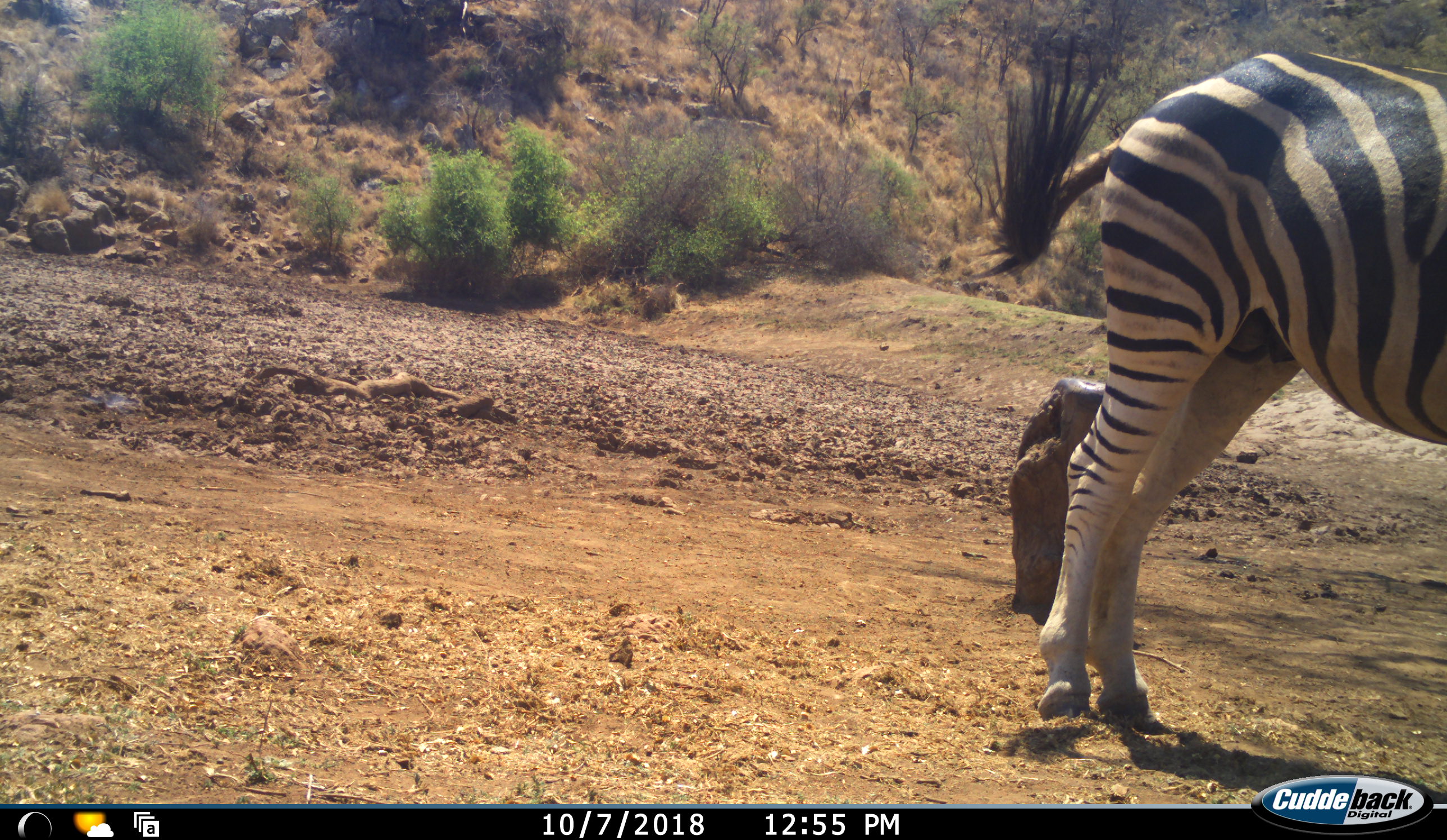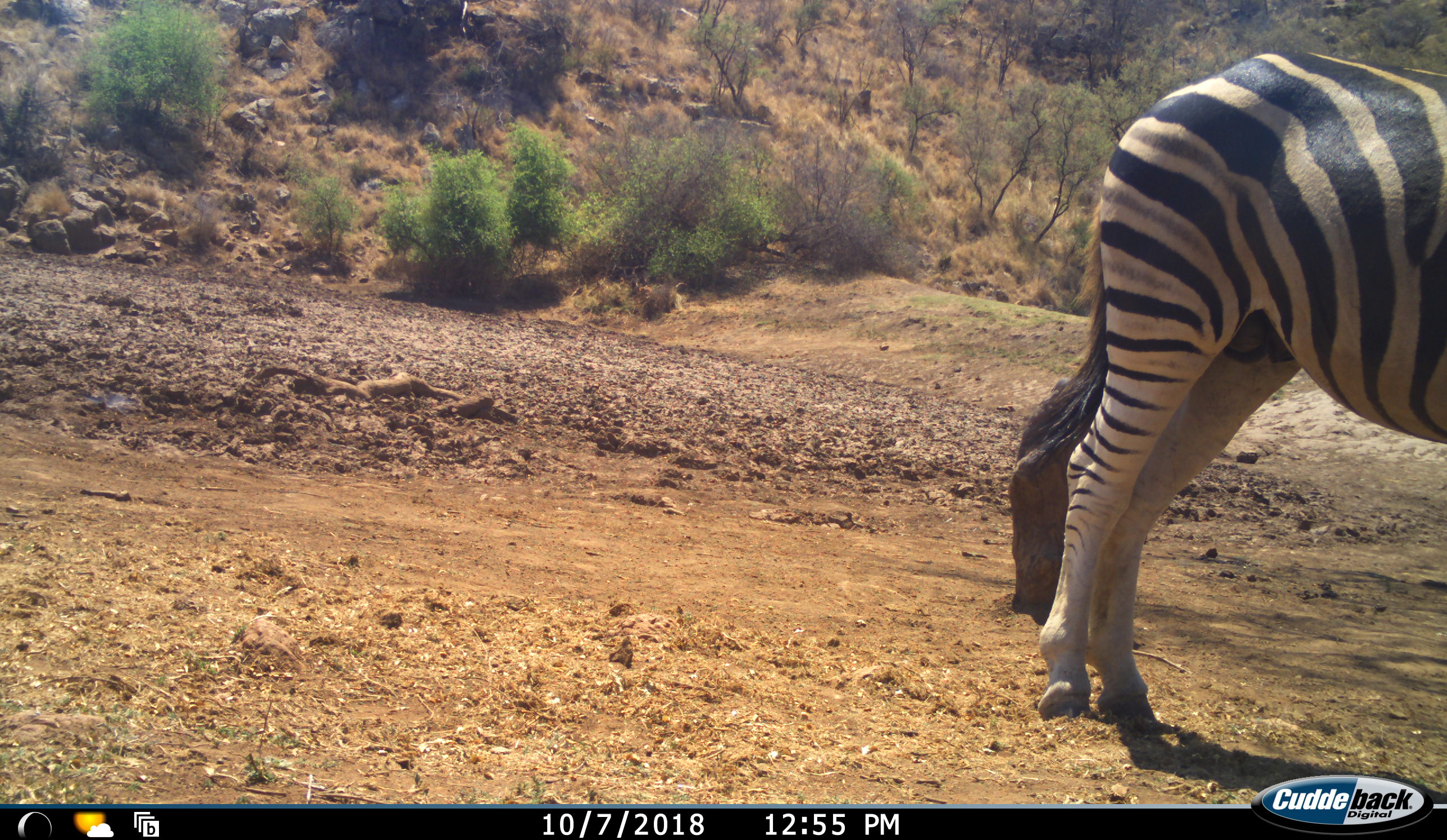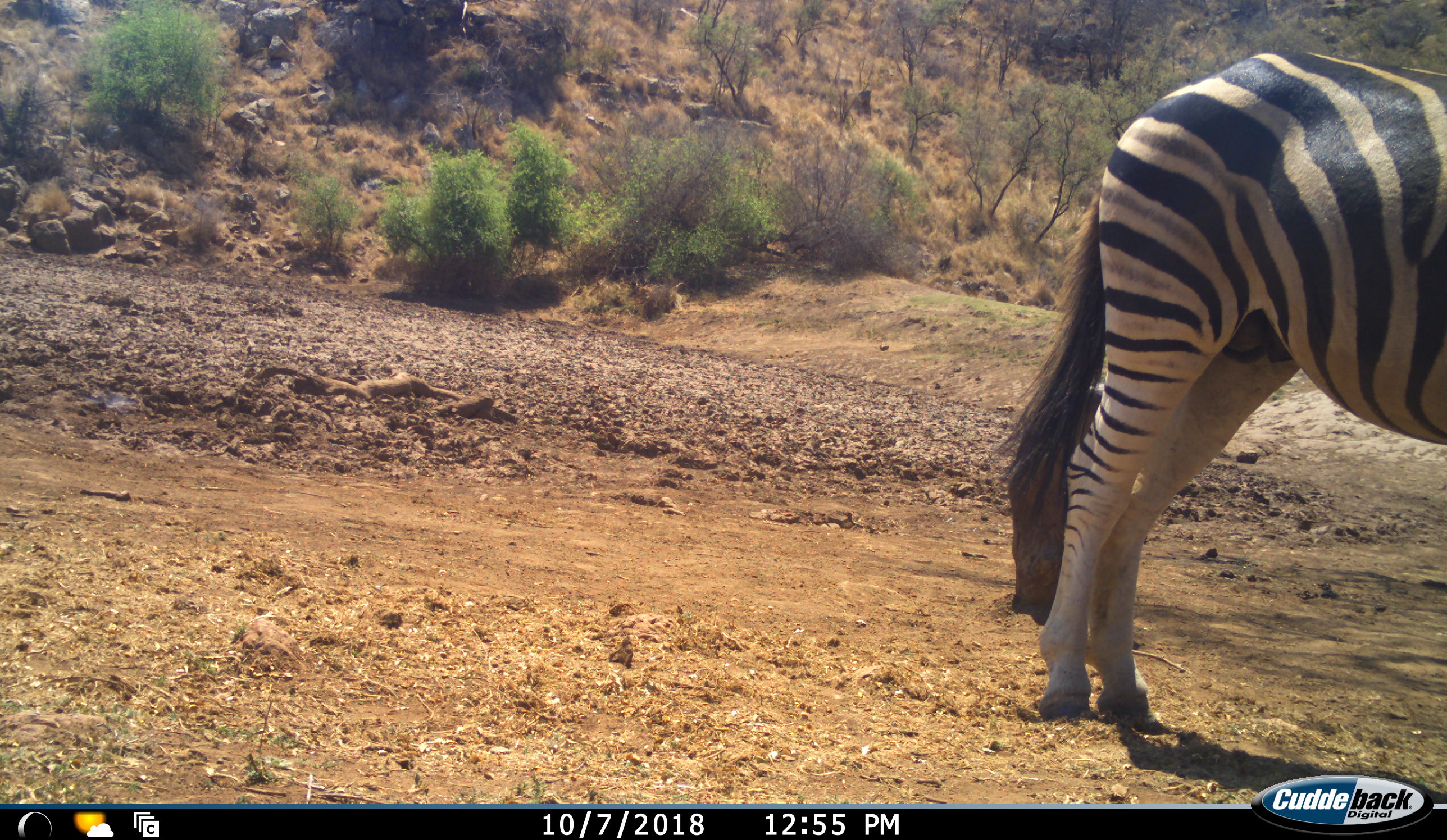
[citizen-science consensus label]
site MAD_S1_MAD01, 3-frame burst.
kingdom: Animalia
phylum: Chordata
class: Mammalia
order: Perissodactyla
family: Equidae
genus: Equus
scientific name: Equus quagga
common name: plains zebra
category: zebraplains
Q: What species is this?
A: Zebraplains (plains zebra) (Equus quagga).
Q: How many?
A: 1.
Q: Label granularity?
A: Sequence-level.